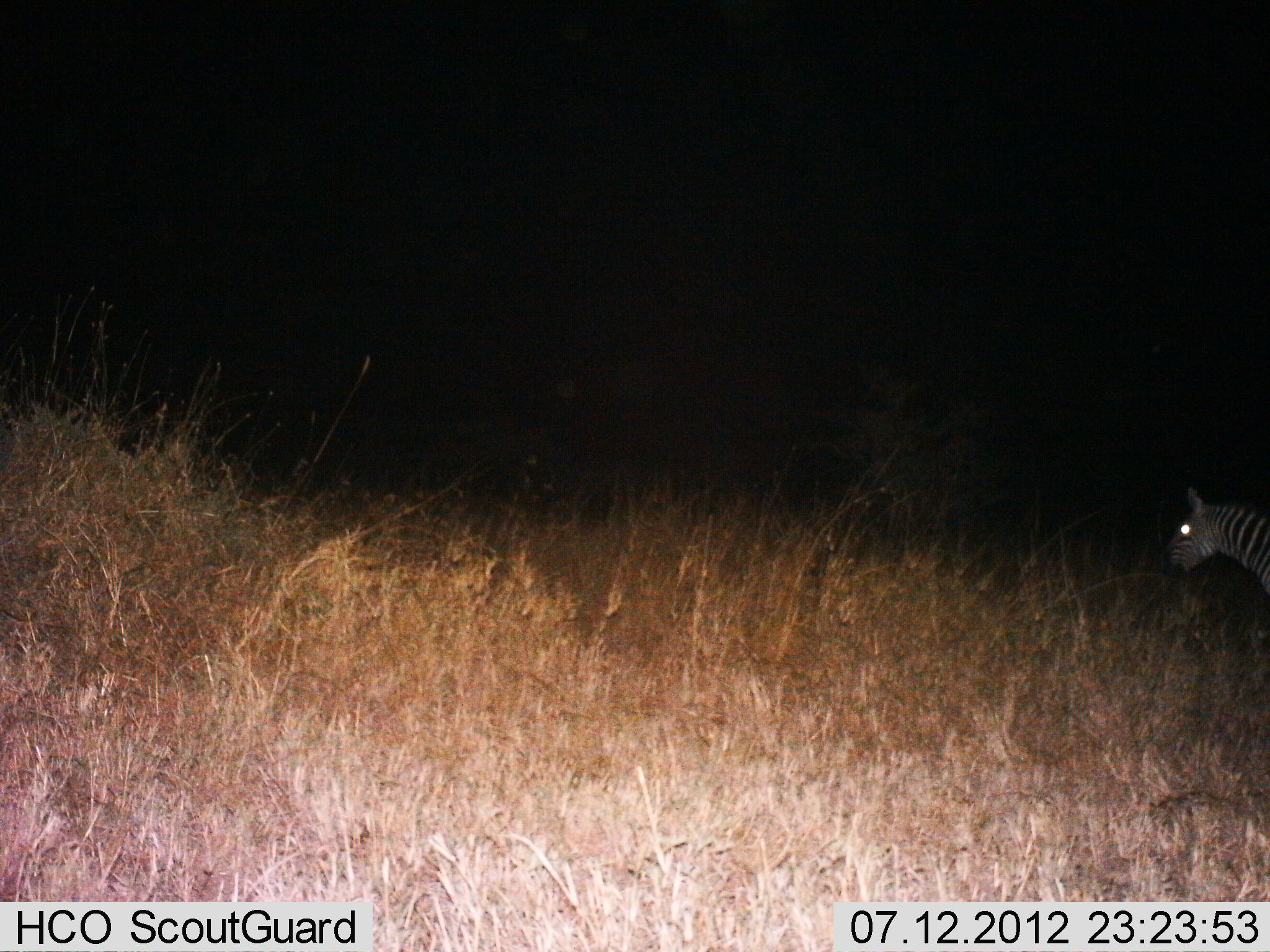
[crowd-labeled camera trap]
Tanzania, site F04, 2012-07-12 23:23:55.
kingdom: Animalia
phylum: Chordata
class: Mammalia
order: Perissodactyla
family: Equidae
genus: Equus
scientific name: Equus quagga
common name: plains zebra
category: zebra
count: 1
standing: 80%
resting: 0%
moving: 20%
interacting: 0%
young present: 0%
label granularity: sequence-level